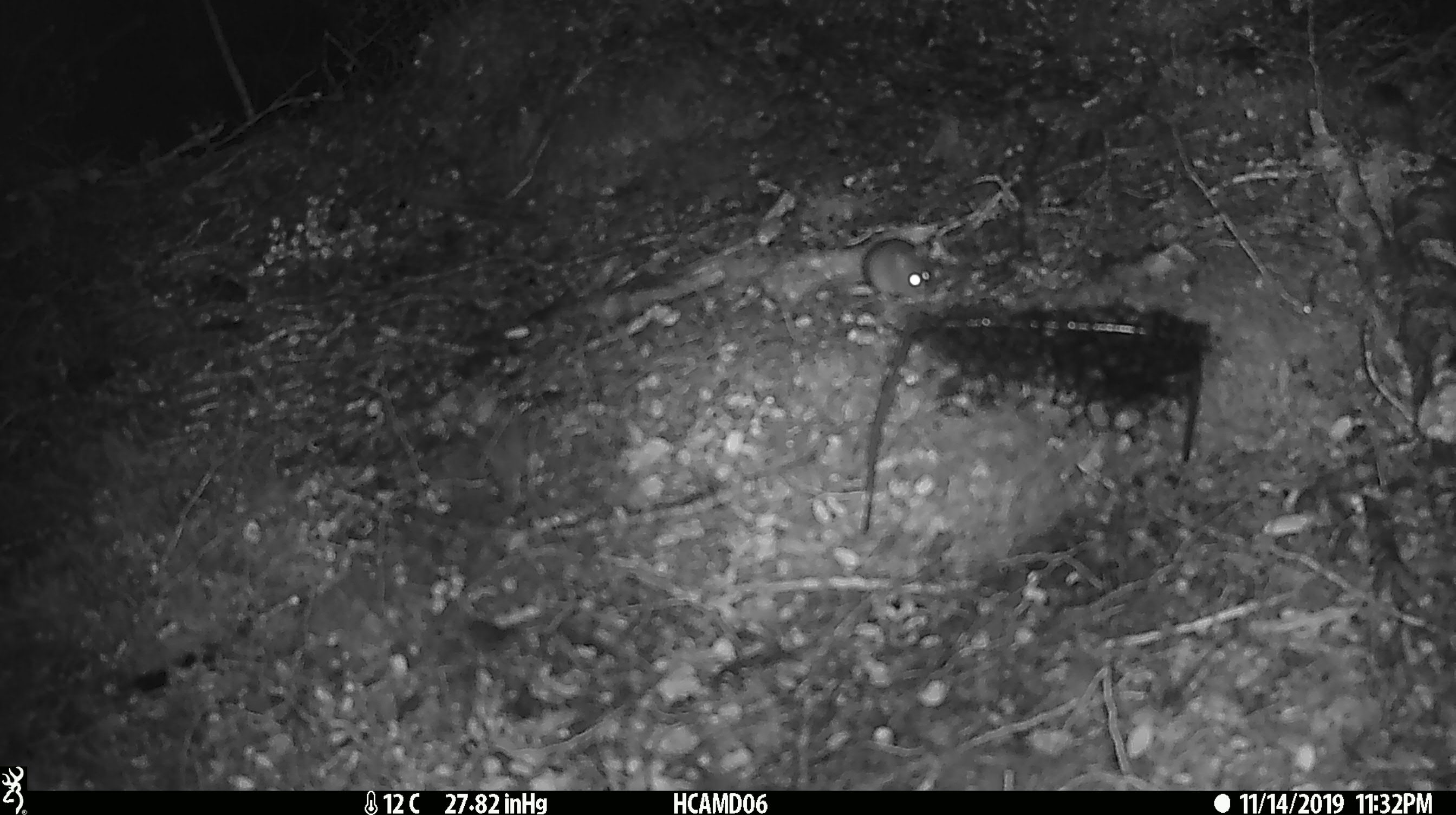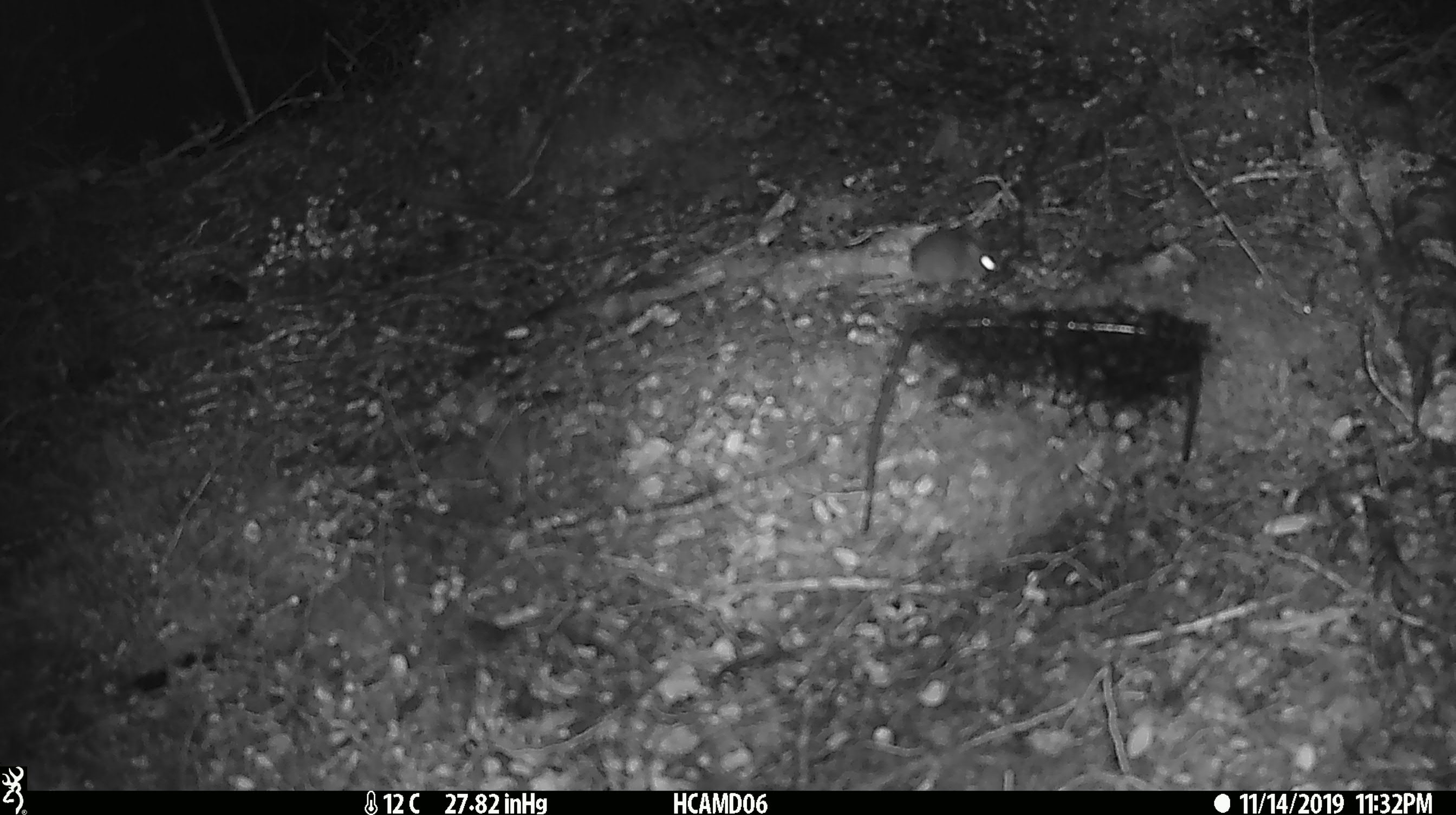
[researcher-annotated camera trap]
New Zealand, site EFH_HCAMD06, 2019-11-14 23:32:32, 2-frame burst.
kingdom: Animalia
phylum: Chordata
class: Mammalia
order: Rodentia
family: Muridae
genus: Mus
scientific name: Mus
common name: mouse